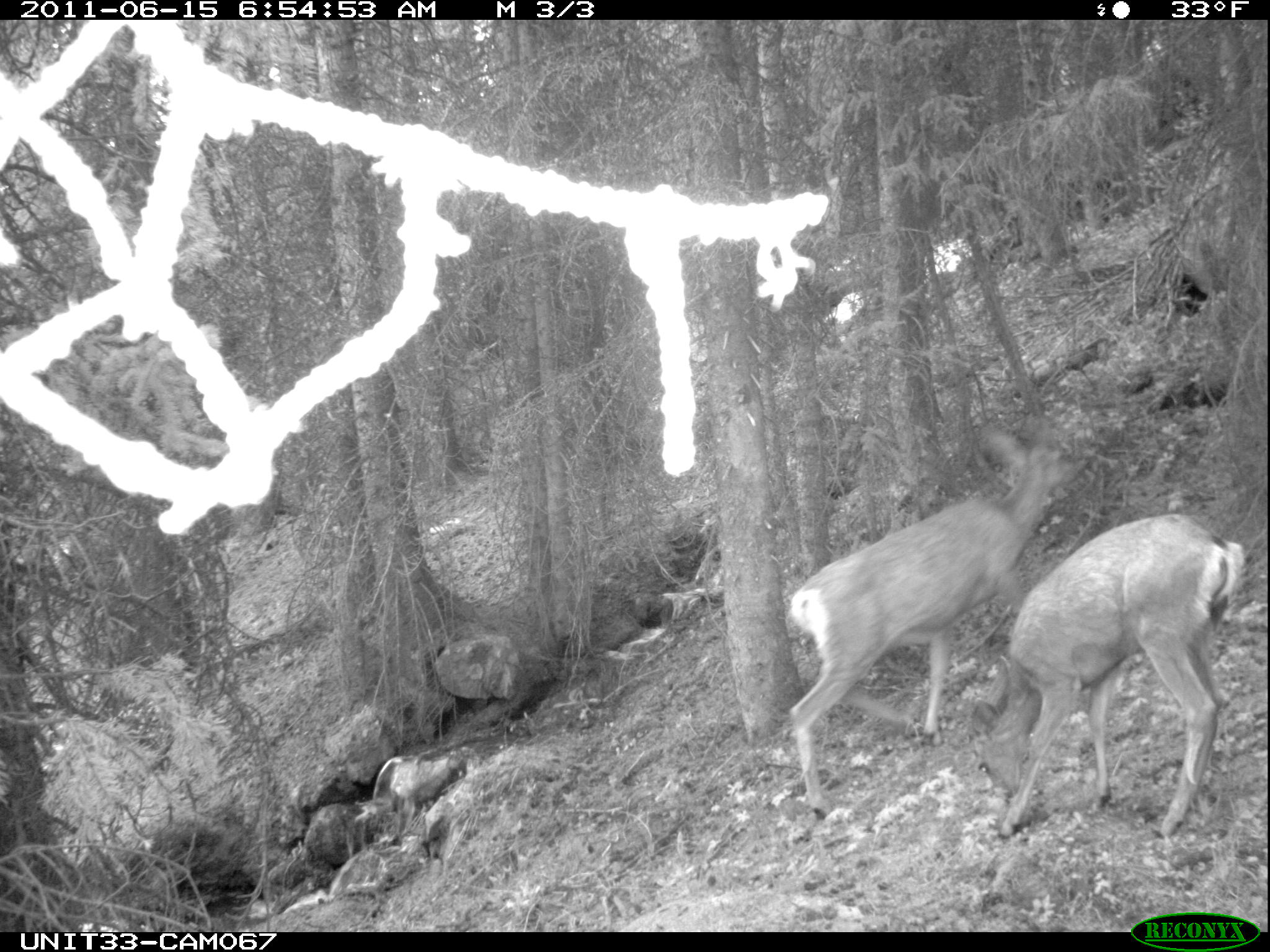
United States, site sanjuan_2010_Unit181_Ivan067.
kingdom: Animalia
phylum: Chordata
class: Mammalia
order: Artiodactyla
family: Cervidae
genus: Odocoileus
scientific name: Odocoileus hemionus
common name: mule deer